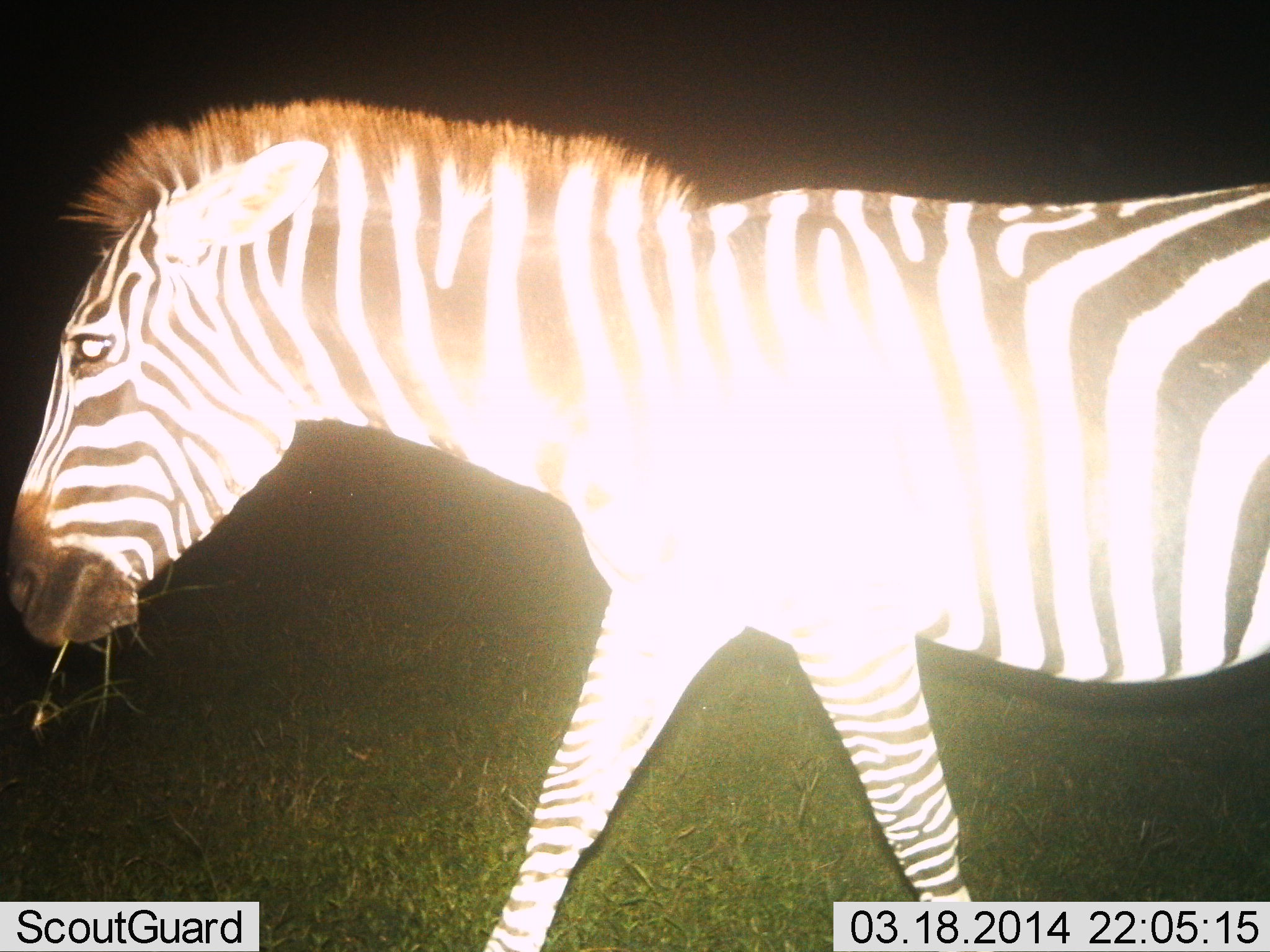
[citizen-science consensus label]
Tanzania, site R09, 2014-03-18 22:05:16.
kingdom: Animalia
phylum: Chordata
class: Mammalia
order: Perissodactyla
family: Equidae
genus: Equus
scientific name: Equus quagga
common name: plains zebra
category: zebra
Zebra (plains zebra) (Equus quagga), count 1. Behavior (volunteer vote fractions): standing 0%, resting 0%, moving 60%, interacting 0%. Young present (vote fraction): 0%. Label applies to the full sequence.